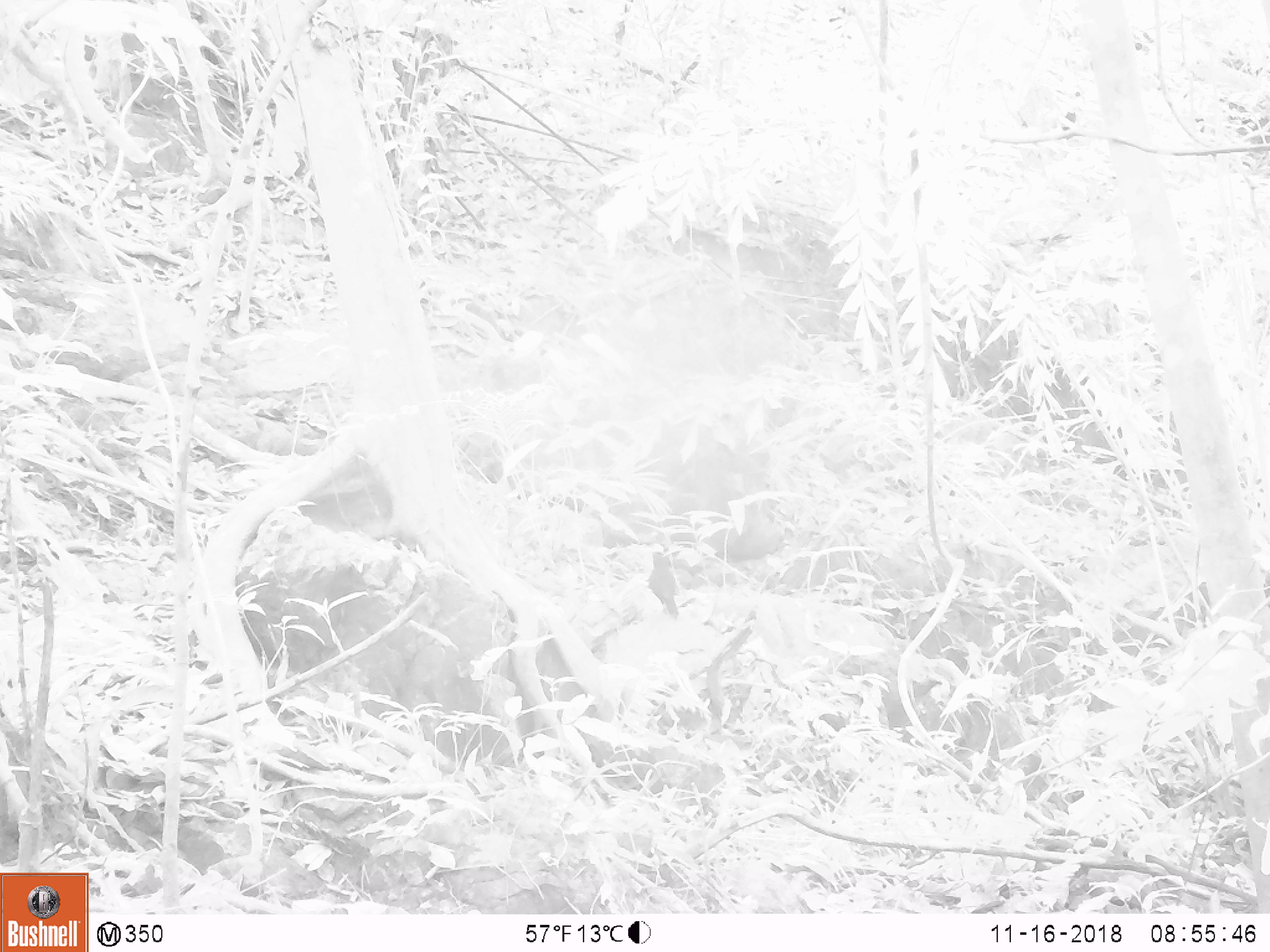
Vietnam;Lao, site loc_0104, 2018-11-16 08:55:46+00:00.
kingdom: Animalia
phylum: Chordata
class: Aves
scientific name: Aves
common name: bird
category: unidentified bird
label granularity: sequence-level